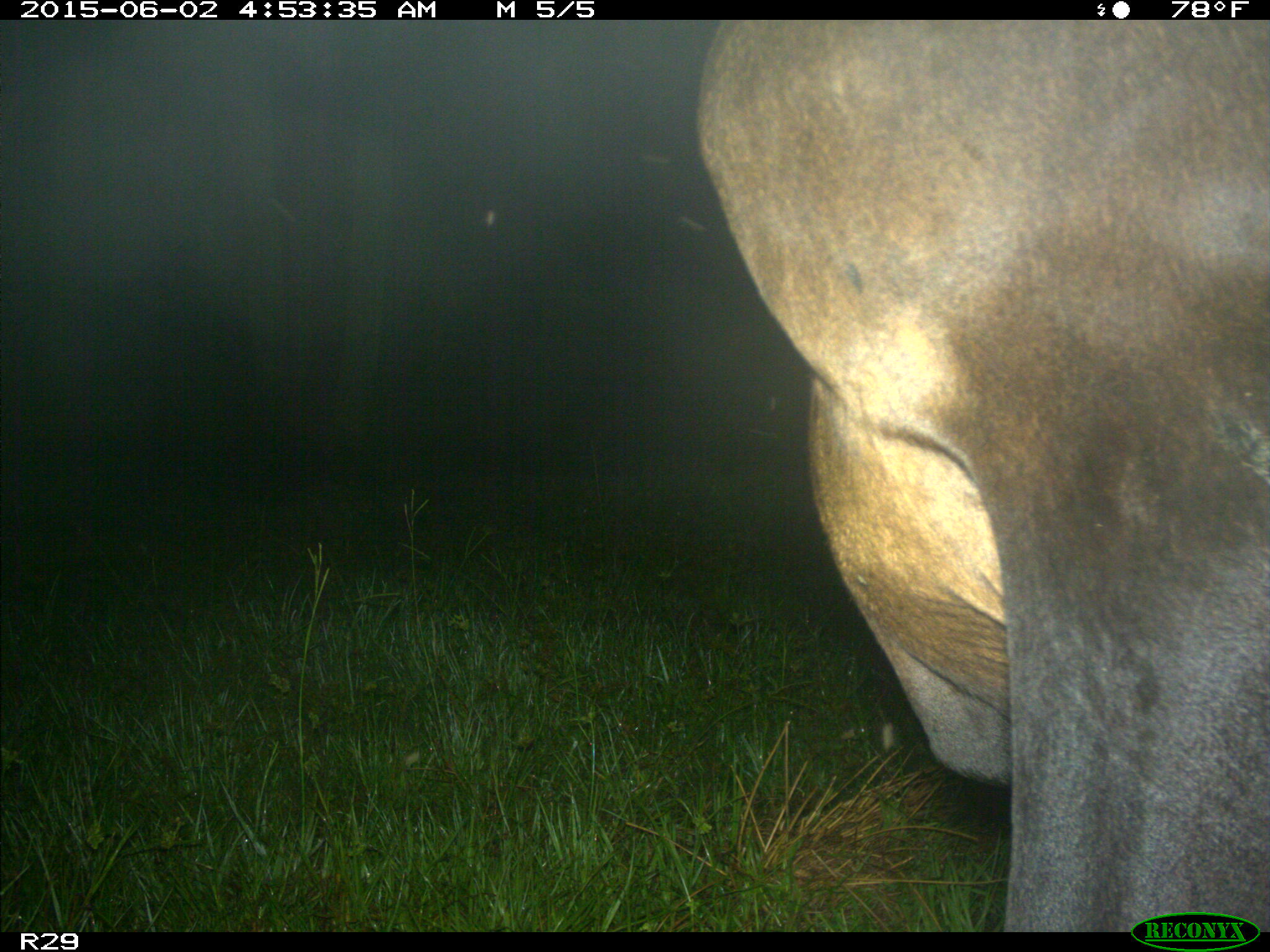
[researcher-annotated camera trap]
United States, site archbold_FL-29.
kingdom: Animalia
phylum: Chordata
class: Mammalia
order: Artiodactyla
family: Bovidae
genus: Bos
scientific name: Bos taurus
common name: domestic cow